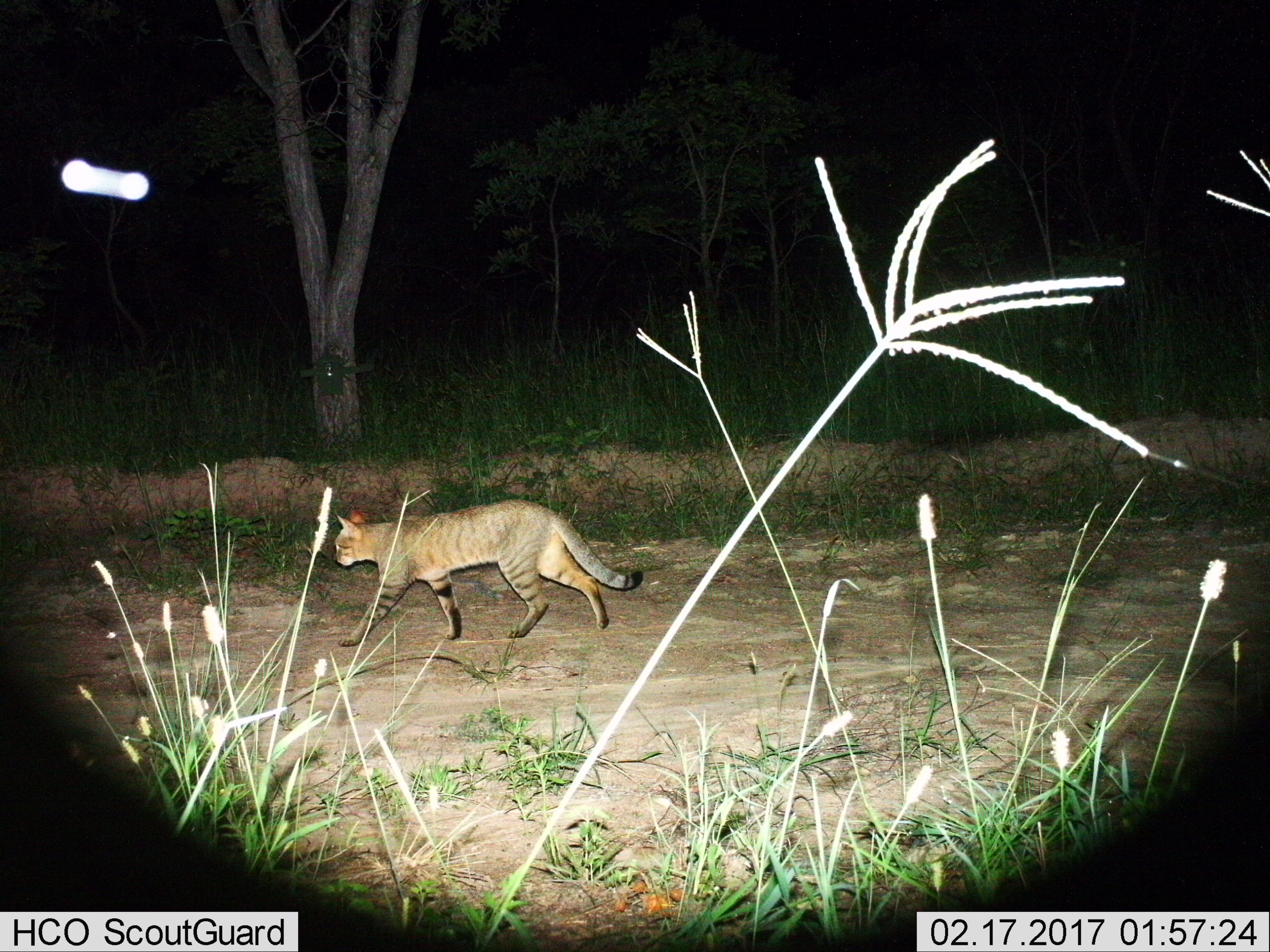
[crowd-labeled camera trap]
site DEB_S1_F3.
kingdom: Animalia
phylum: Chordata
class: Mammalia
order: Carnivora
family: Felidae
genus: Felis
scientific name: Felis lybica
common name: african wild cat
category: africanwildcat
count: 1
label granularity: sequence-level